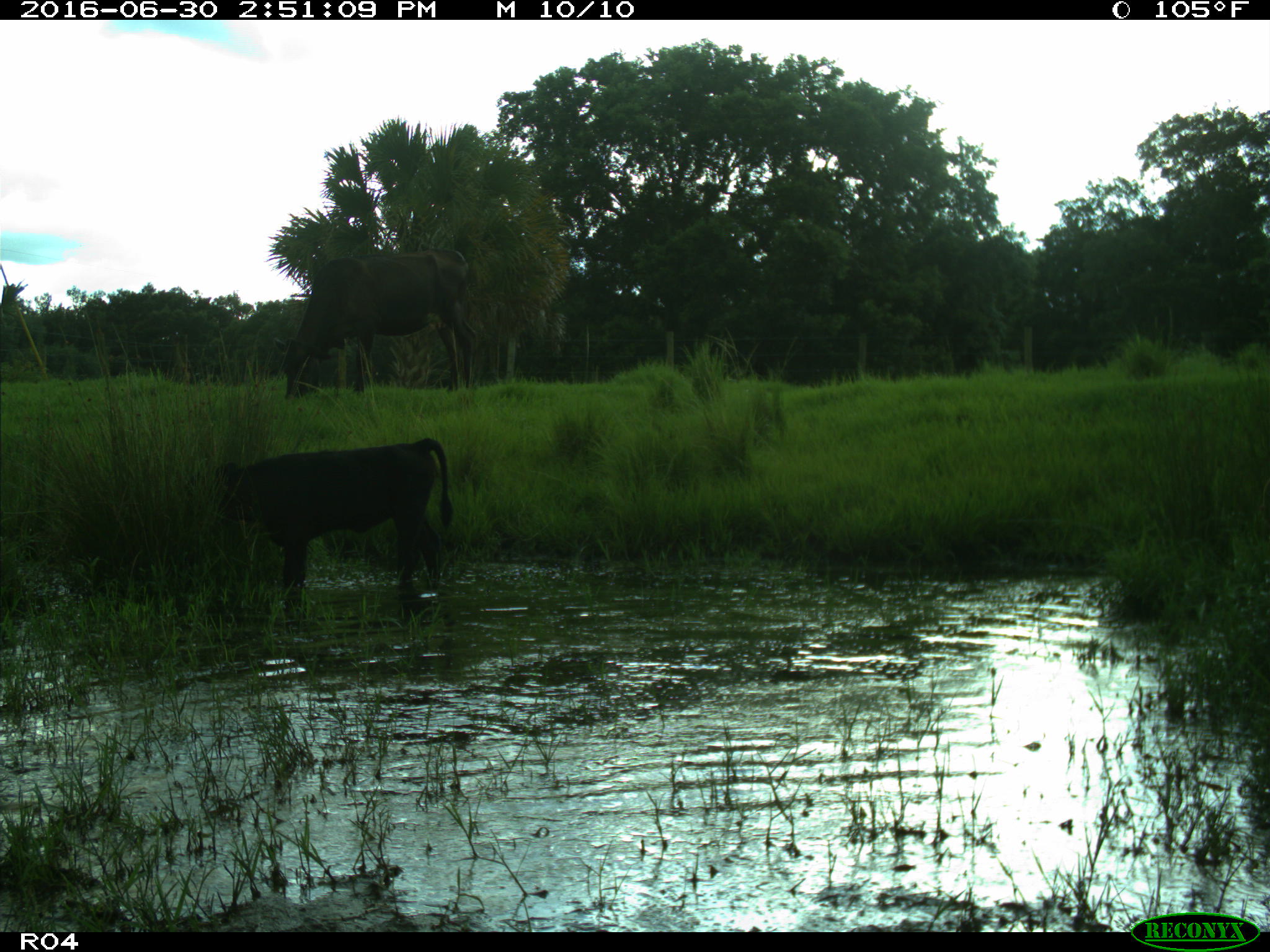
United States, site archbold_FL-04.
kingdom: Animalia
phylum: Chordata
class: Mammalia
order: Artiodactyla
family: Bovidae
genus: Bos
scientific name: Bos taurus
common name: domestic cow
Bos taurus (domestic cow).